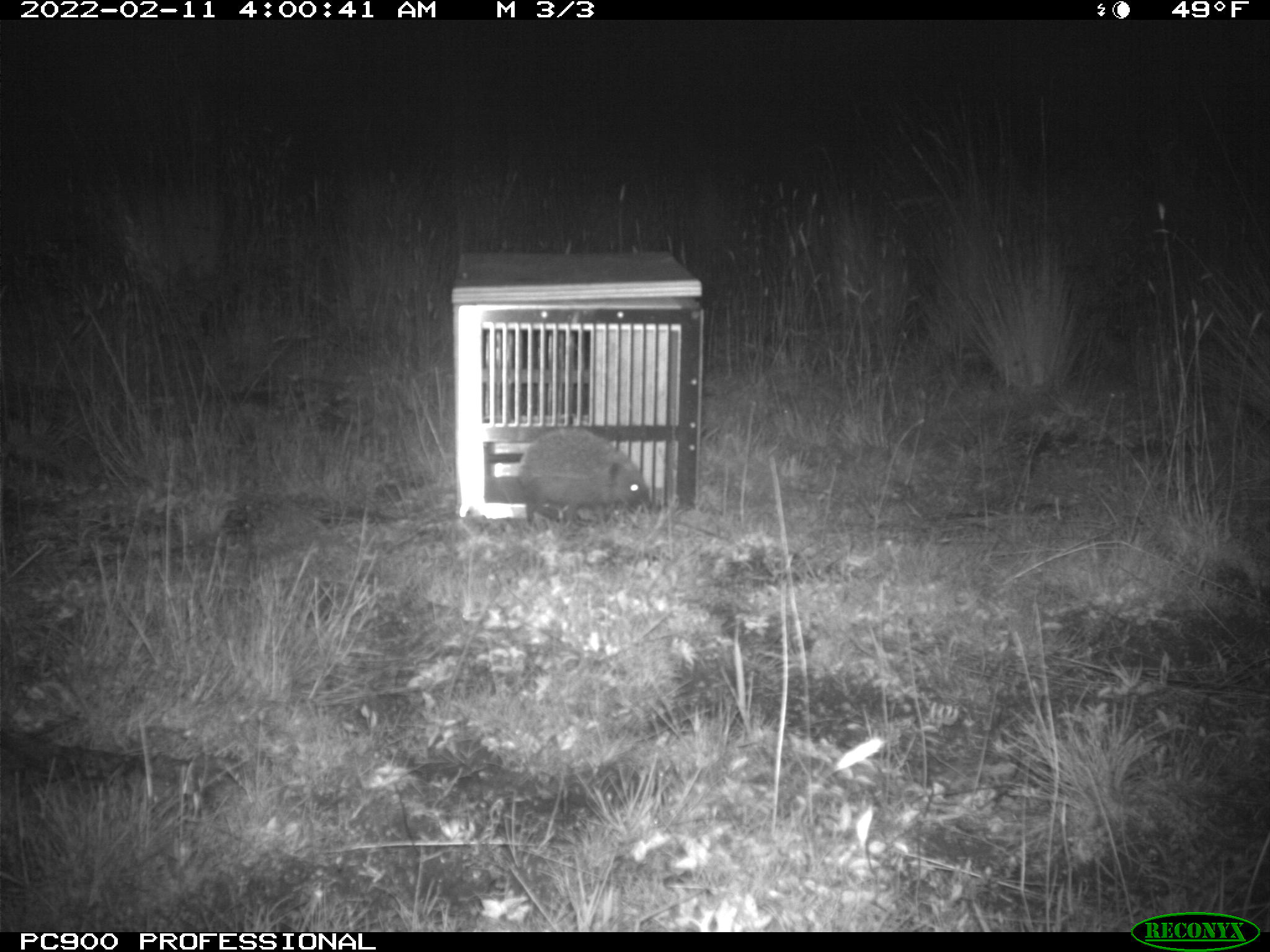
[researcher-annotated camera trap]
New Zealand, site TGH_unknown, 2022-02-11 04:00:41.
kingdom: Animalia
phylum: Chordata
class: Mammalia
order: Eulipotyphla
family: Erinaceidae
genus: Erinaceus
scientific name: Erinaceus europaeus europaeus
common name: european hedgehog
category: hedgehog